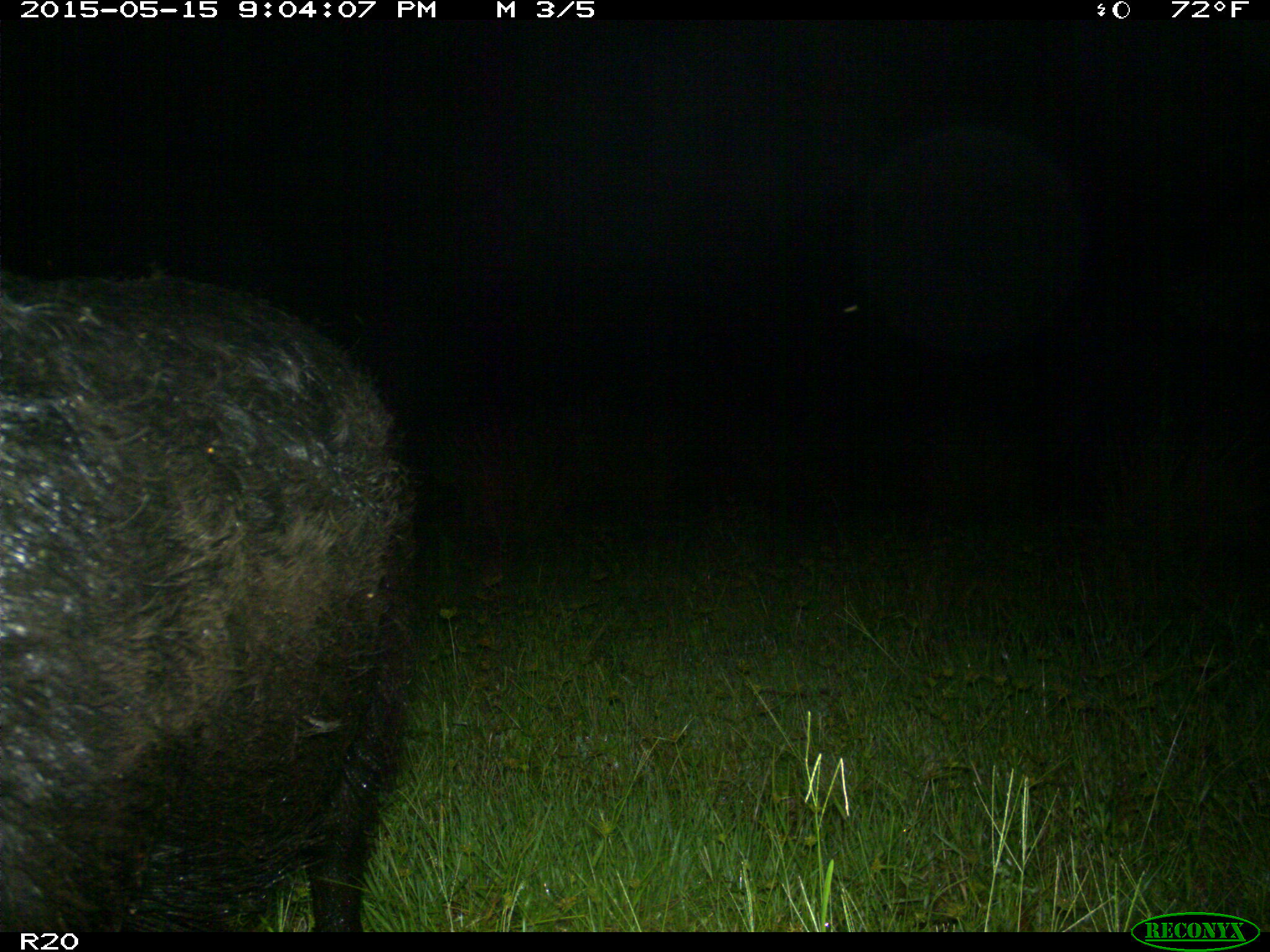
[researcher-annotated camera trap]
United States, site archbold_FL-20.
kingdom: Animalia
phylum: Chordata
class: Mammalia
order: Artiodactyla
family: Suidae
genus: Sus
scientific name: Sus scrofa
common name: wild boar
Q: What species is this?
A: Sus scrofa (wild boar).